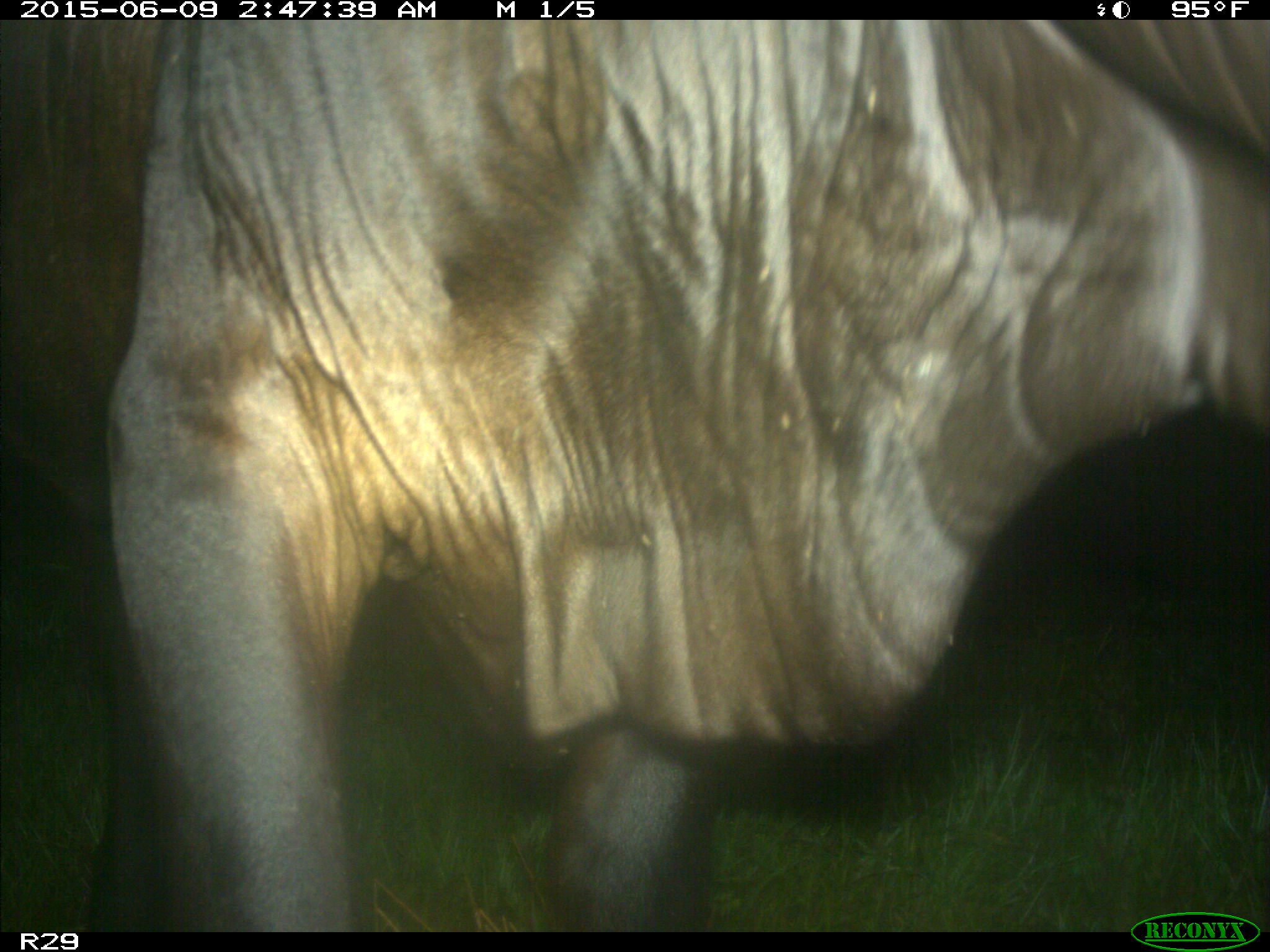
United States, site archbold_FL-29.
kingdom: Animalia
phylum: Chordata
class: Mammalia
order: Artiodactyla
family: Bovidae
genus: Bos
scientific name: Bos taurus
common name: domestic cow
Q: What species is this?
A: Bos taurus (domestic cow).